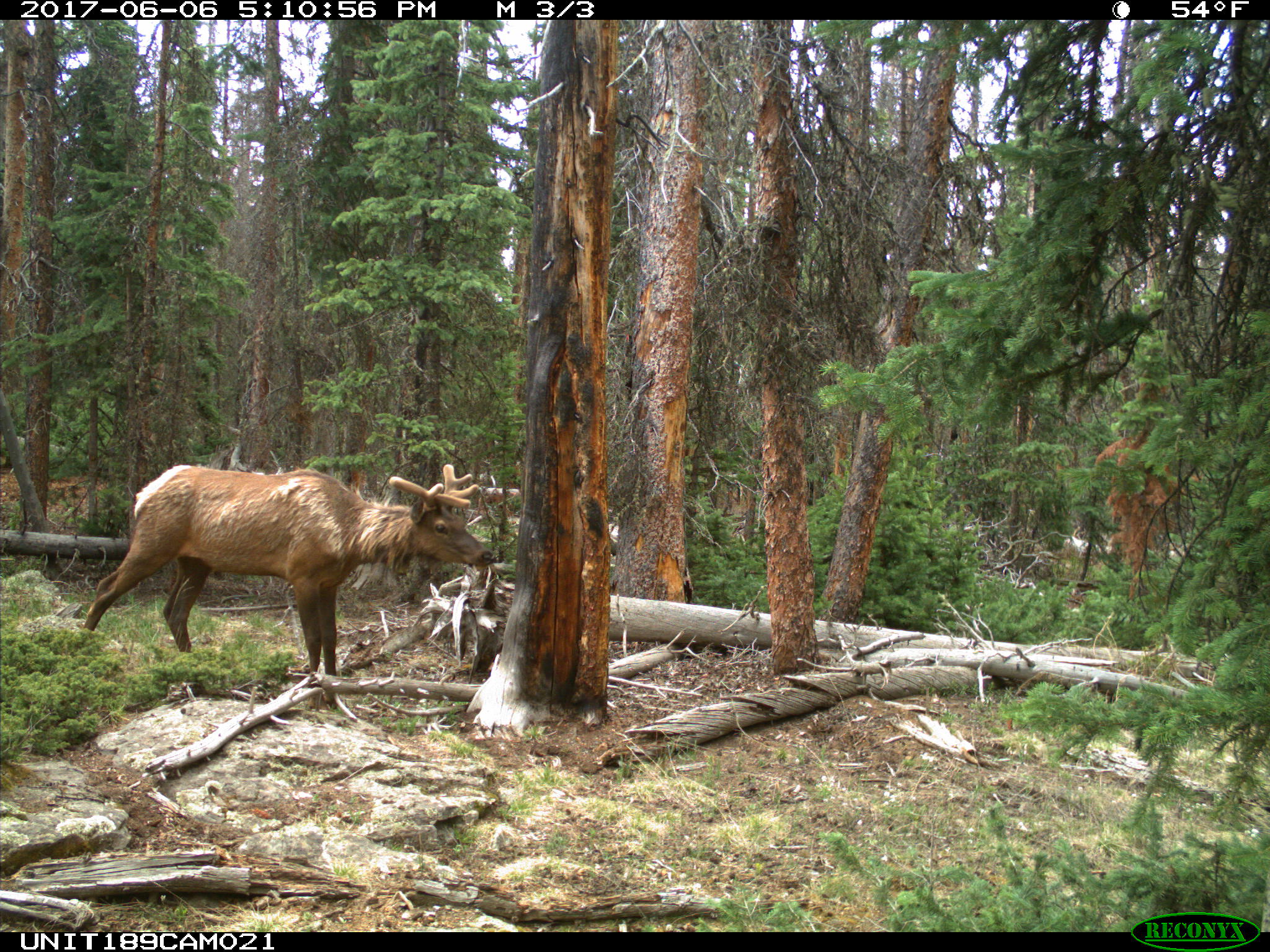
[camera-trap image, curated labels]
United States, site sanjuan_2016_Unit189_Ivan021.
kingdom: Animalia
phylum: Chordata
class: Mammalia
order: Artiodactyla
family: Cervidae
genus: Cervus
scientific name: Cervus elaphus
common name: red deer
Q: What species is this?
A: Cervus elaphus (red deer).